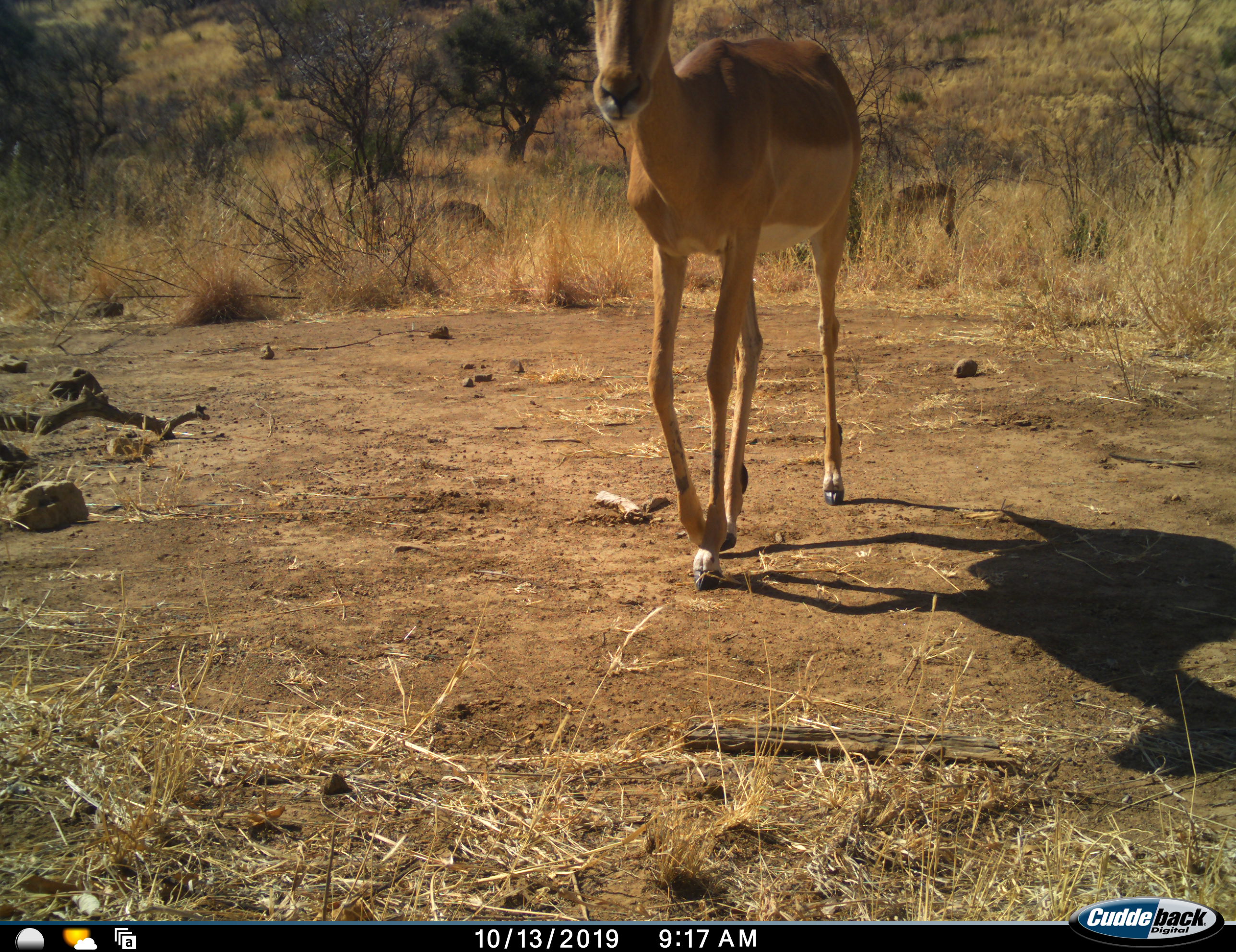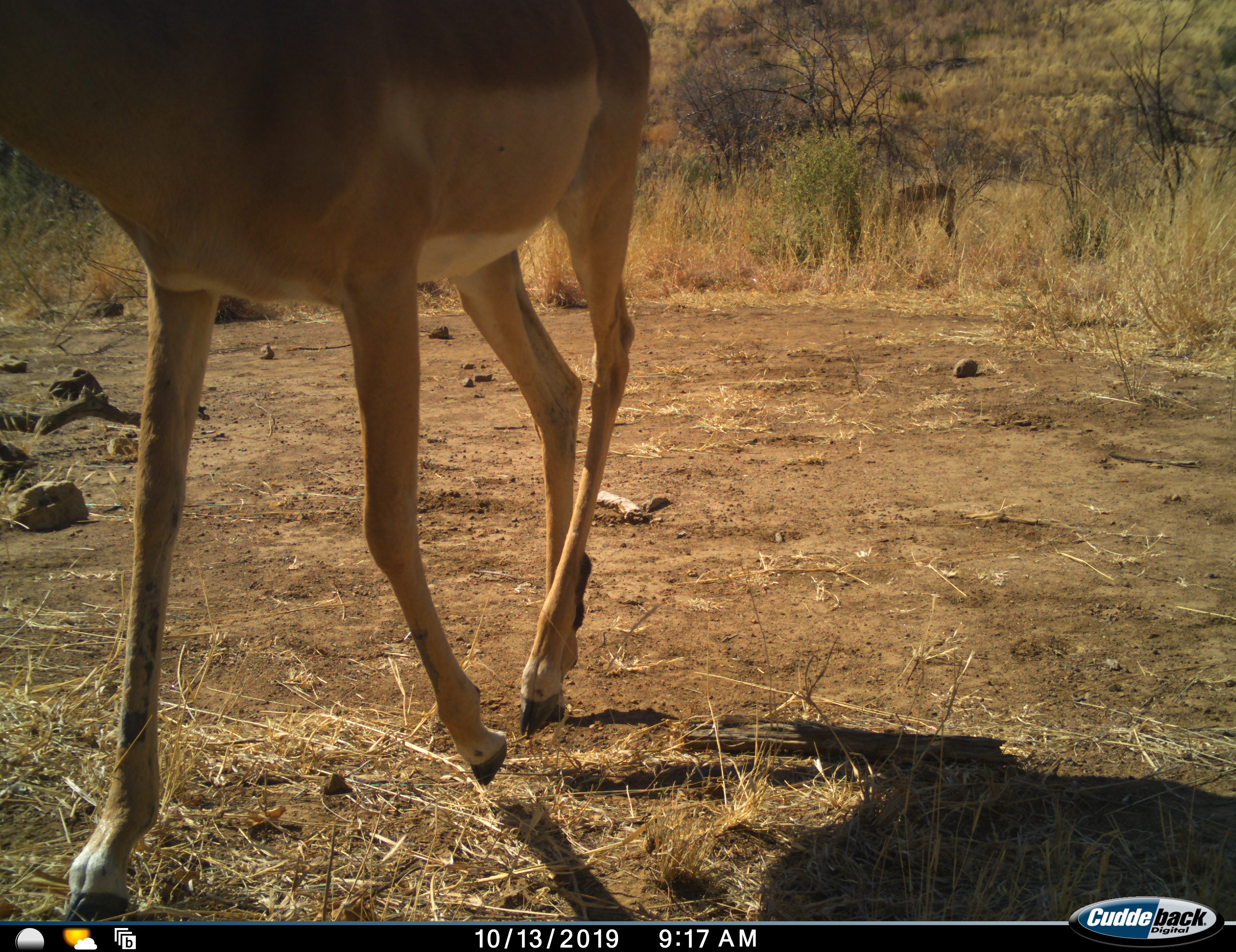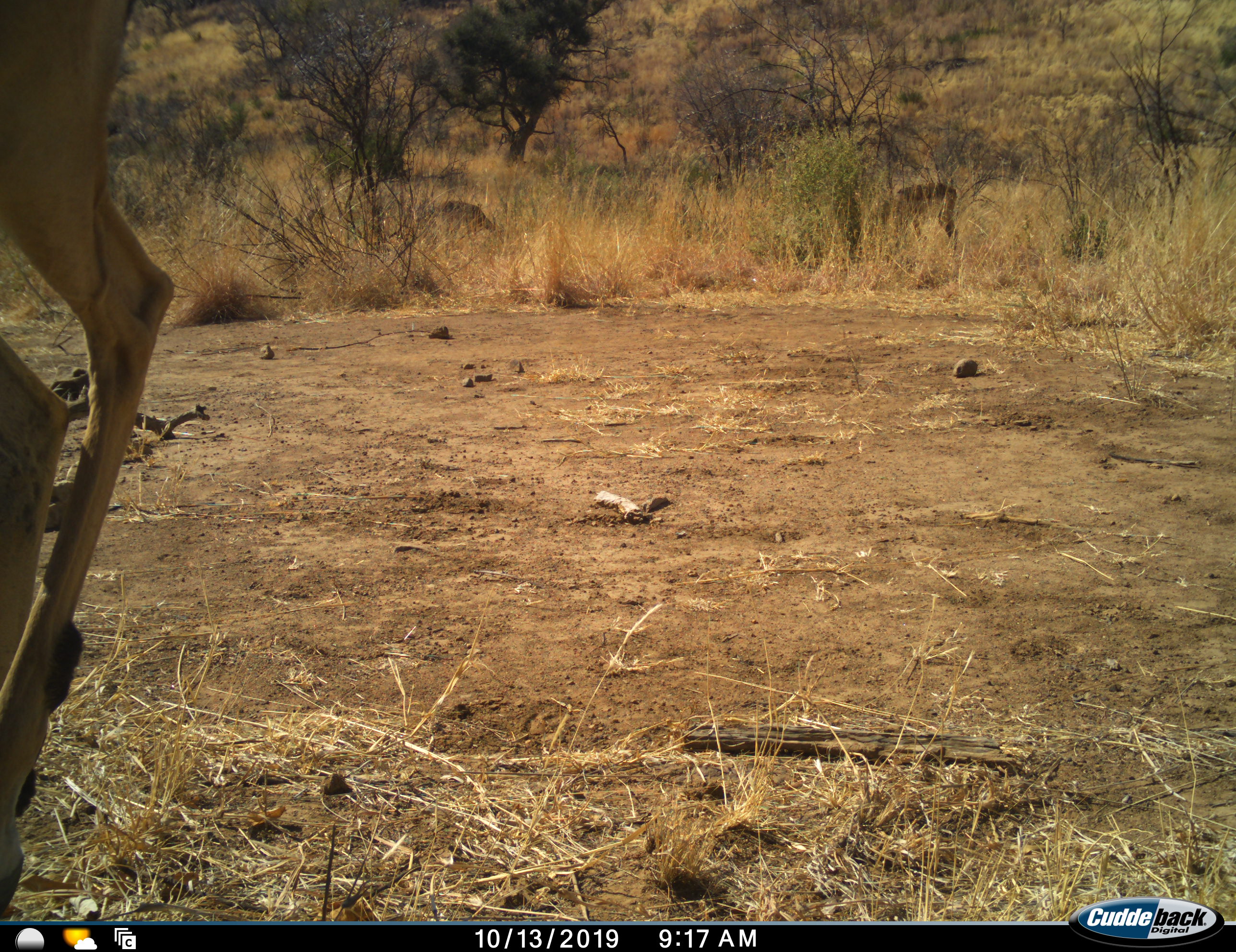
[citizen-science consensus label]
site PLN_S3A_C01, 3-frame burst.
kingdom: Animalia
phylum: Chordata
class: Mammalia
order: Artiodactyla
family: Bovidae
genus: Aepyceros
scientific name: Aepyceros melampus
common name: impala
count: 2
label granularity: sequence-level